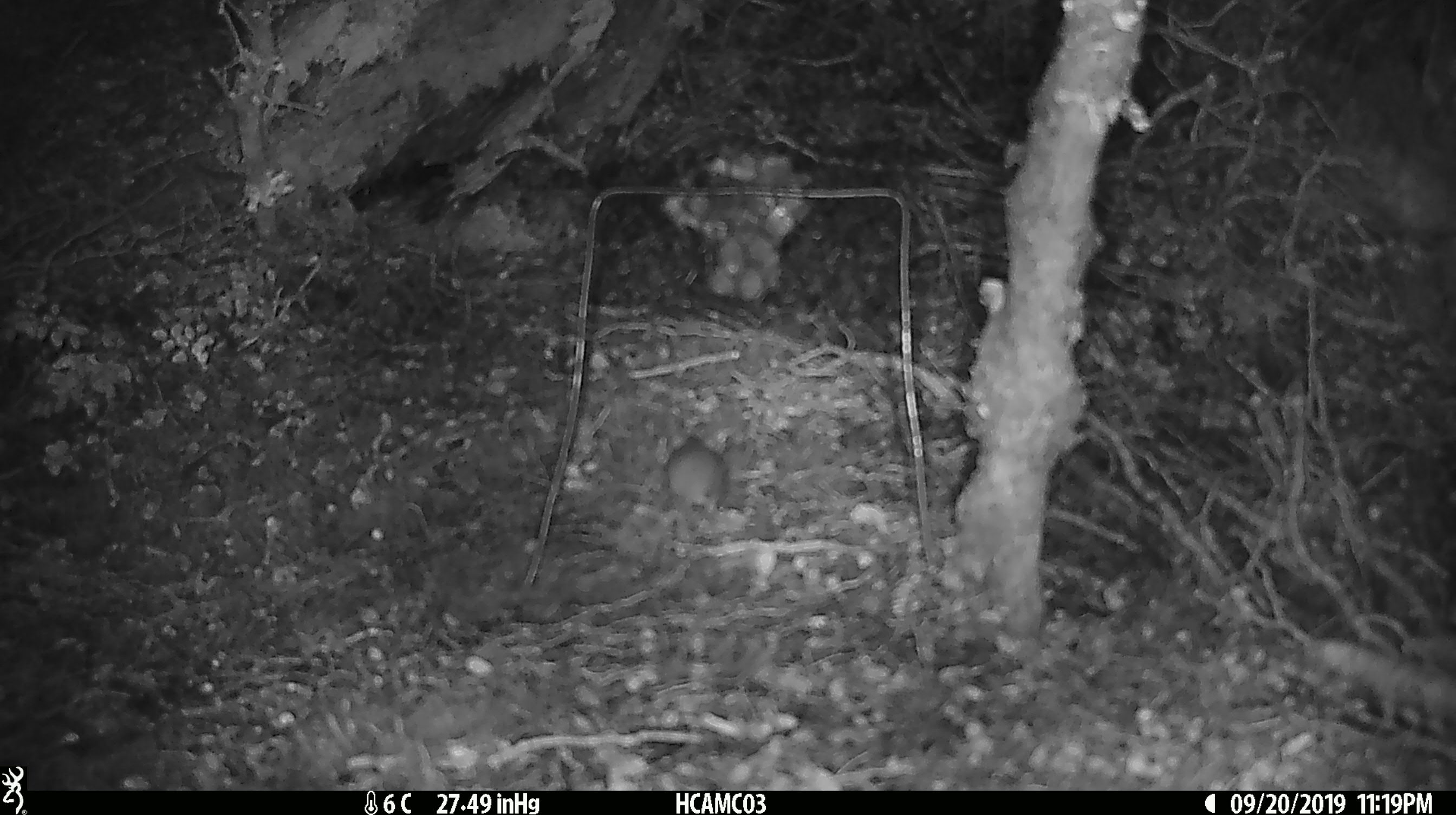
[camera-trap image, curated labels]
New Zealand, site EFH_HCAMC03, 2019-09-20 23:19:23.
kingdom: Animalia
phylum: Chordata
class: Mammalia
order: Rodentia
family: Muridae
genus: Mus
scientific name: Mus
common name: mouse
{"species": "mouse (Mus)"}